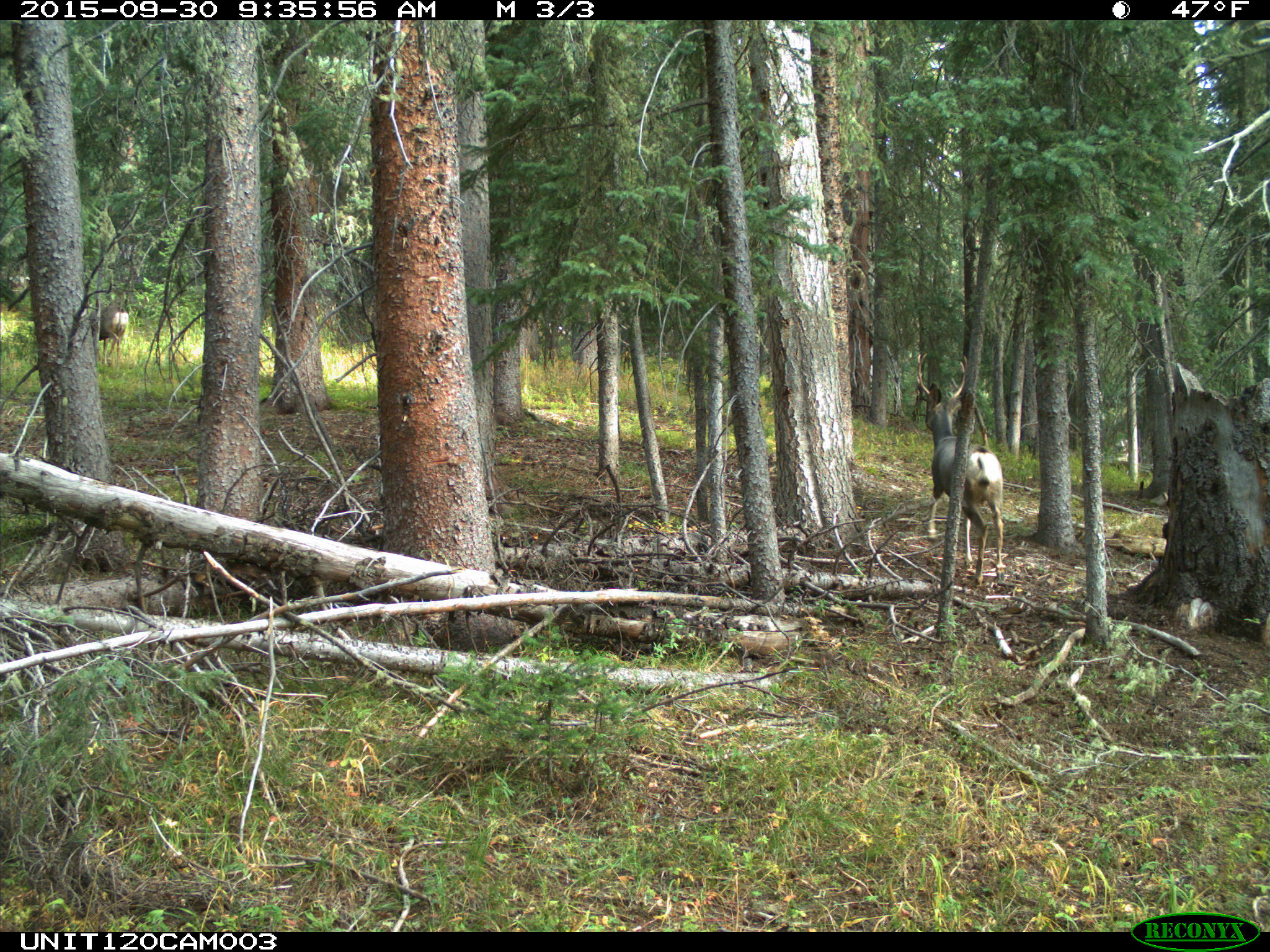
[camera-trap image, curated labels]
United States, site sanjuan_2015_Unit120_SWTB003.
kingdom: Animalia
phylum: Chordata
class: Mammalia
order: Artiodactyla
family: Cervidae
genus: Odocoileus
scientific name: Odocoileus hemionus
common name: mule deer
Odocoileus hemionus (mule deer).